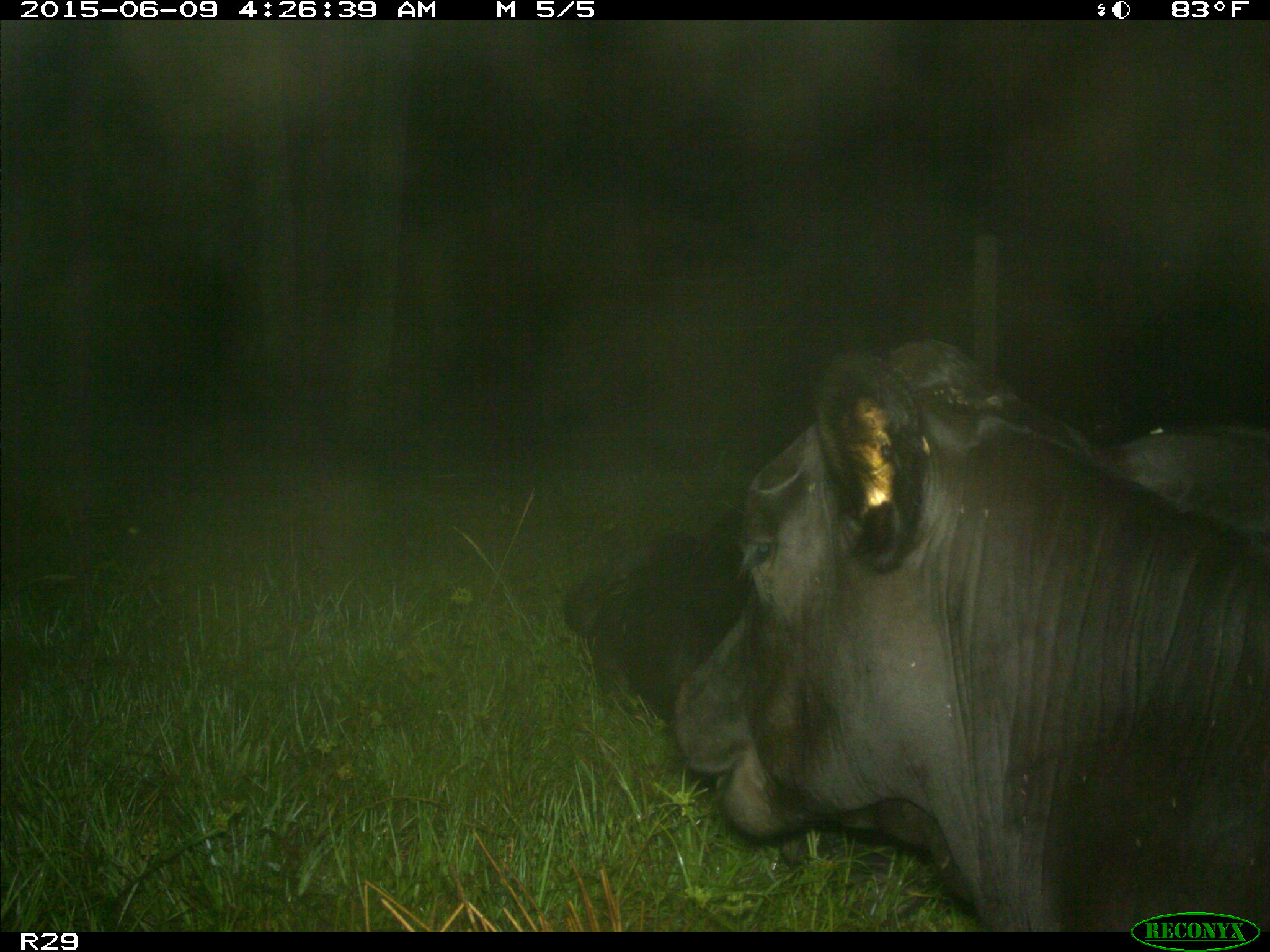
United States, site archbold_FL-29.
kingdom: Animalia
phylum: Chordata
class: Mammalia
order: Artiodactyla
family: Bovidae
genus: Bos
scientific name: Bos taurus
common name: domestic cow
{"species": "Bos taurus (domestic cow)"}